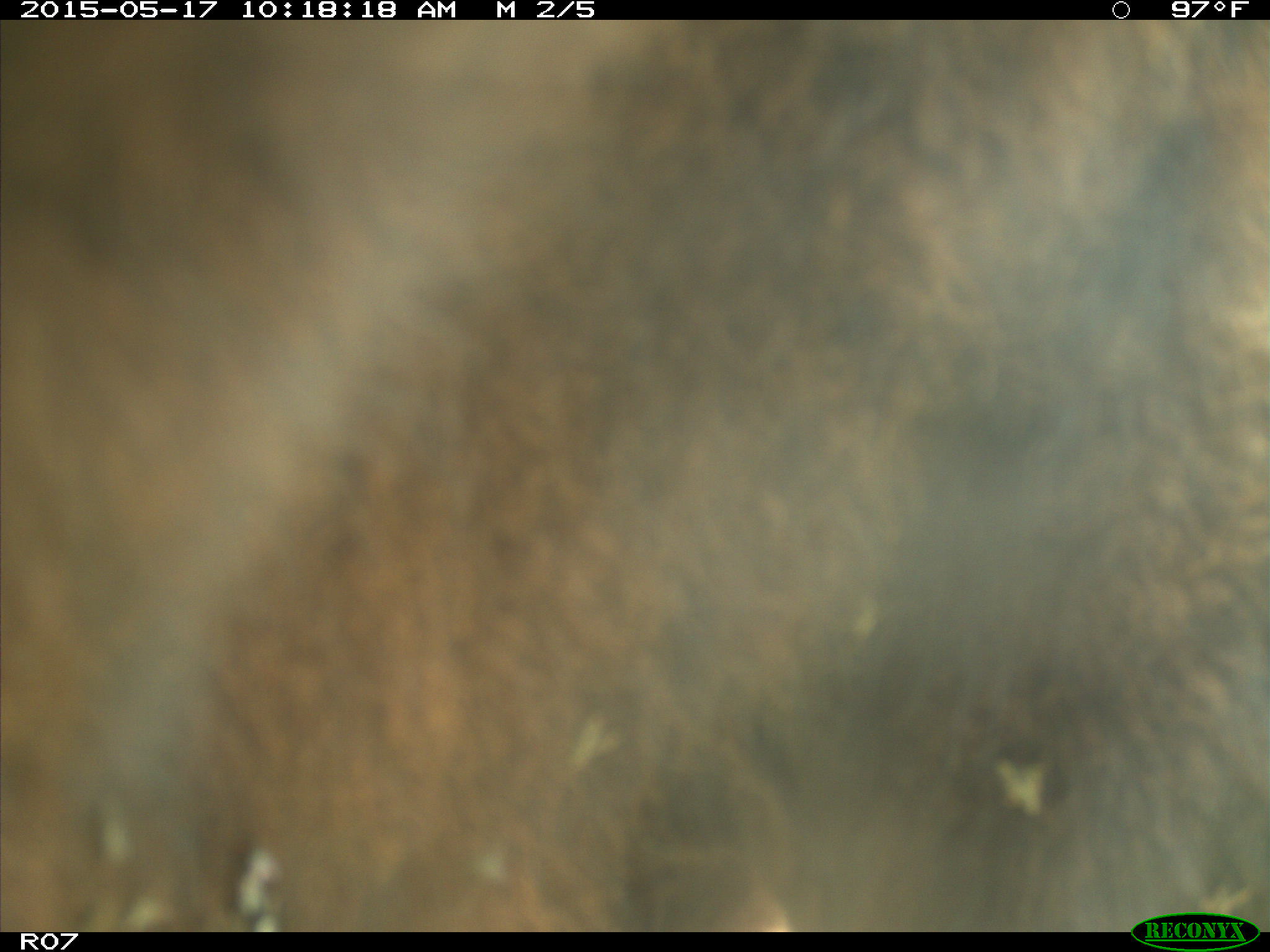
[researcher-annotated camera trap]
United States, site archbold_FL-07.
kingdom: Animalia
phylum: Chordata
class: Mammalia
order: Artiodactyla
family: Bovidae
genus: Bos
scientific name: Bos taurus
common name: domestic cow